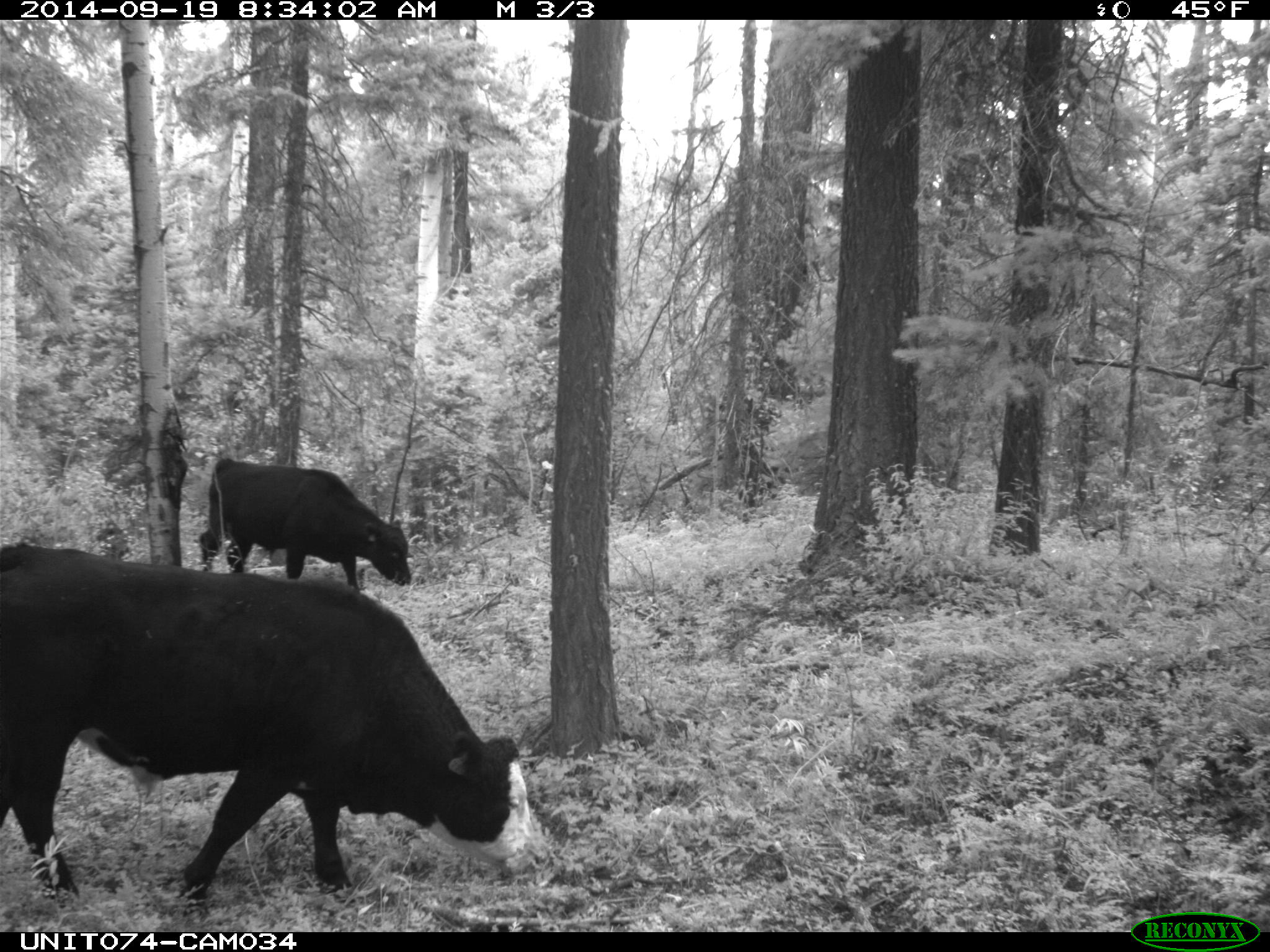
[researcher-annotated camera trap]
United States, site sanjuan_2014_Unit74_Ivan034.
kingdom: Animalia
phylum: Chordata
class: Mammalia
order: Artiodactyla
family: Bovidae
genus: Bos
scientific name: Bos taurus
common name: domestic cow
Bos taurus (domestic cow).